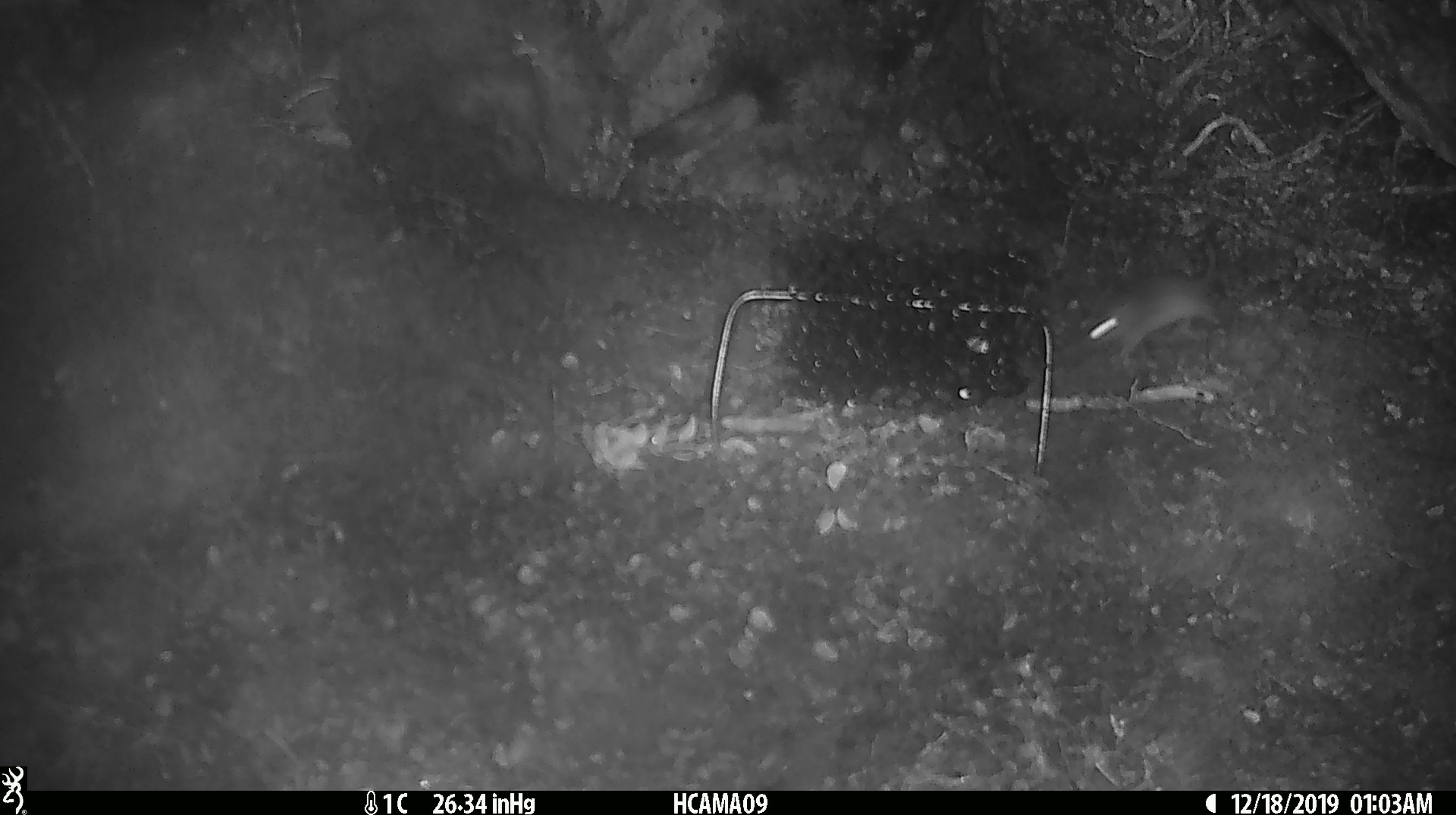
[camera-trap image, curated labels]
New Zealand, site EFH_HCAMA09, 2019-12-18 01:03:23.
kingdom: Animalia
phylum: Chordata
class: Mammalia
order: Rodentia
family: Muridae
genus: Mus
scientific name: Mus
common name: mouse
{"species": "mouse (Mus)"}